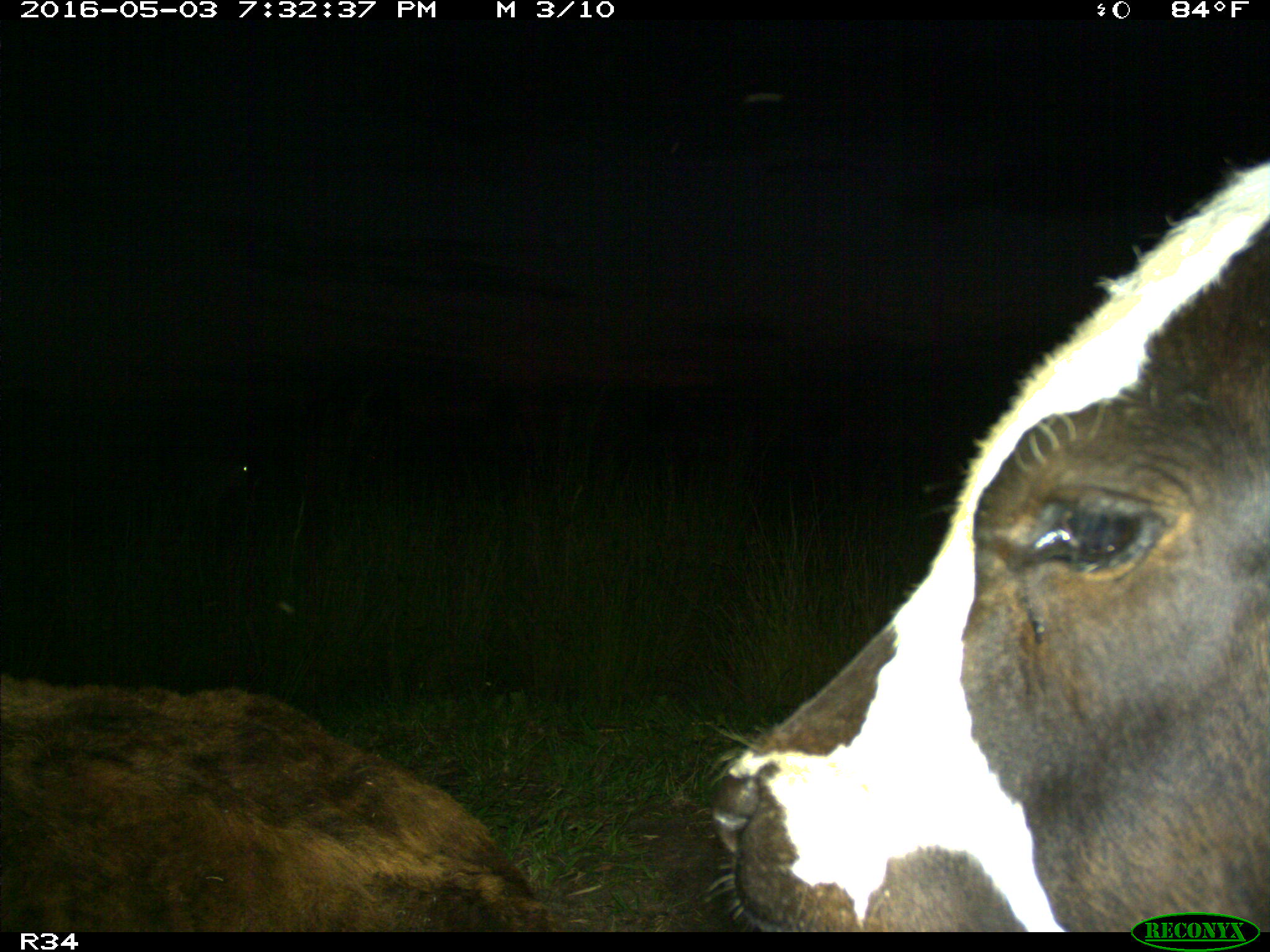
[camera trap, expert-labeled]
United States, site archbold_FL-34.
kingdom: Animalia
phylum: Chordata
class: Mammalia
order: Artiodactyla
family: Bovidae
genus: Bos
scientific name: Bos taurus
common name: domestic cow